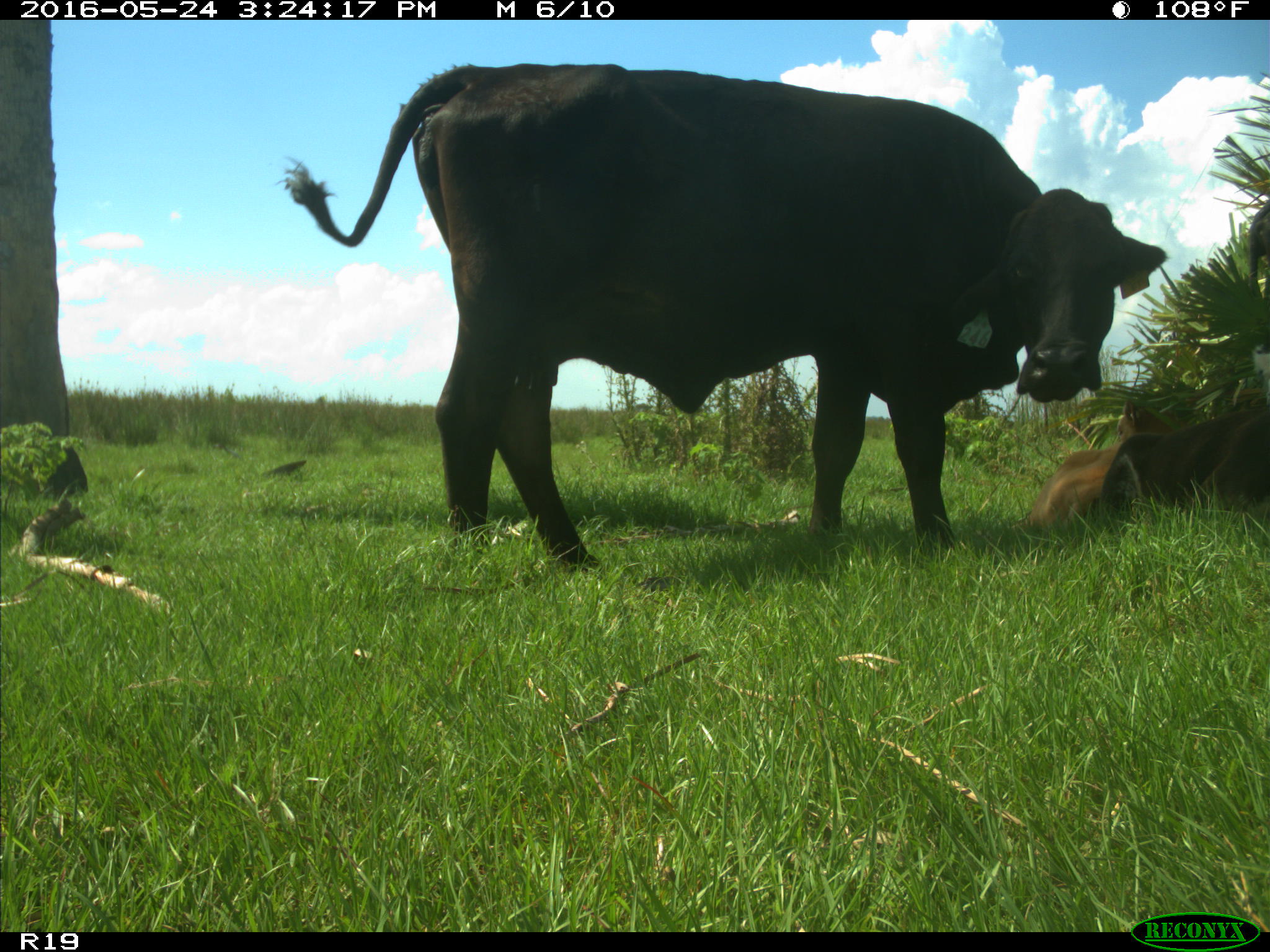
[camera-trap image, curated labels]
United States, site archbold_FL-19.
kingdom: Animalia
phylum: Chordata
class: Mammalia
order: Artiodactyla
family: Bovidae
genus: Bos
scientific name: Bos taurus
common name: domestic cow